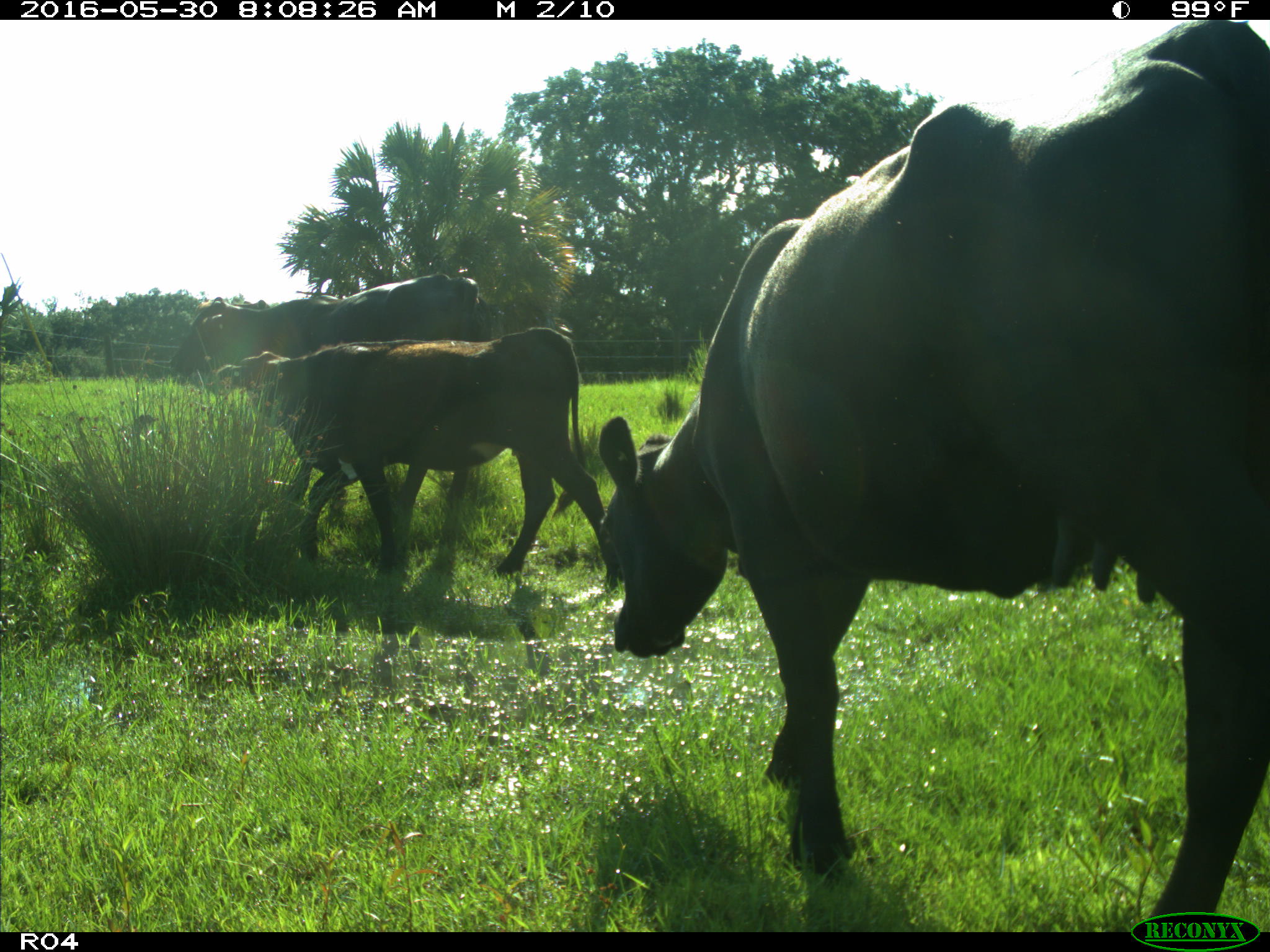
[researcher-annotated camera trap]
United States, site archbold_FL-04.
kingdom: Animalia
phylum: Chordata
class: Mammalia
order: Artiodactyla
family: Bovidae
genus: Bos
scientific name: Bos taurus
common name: domestic cow